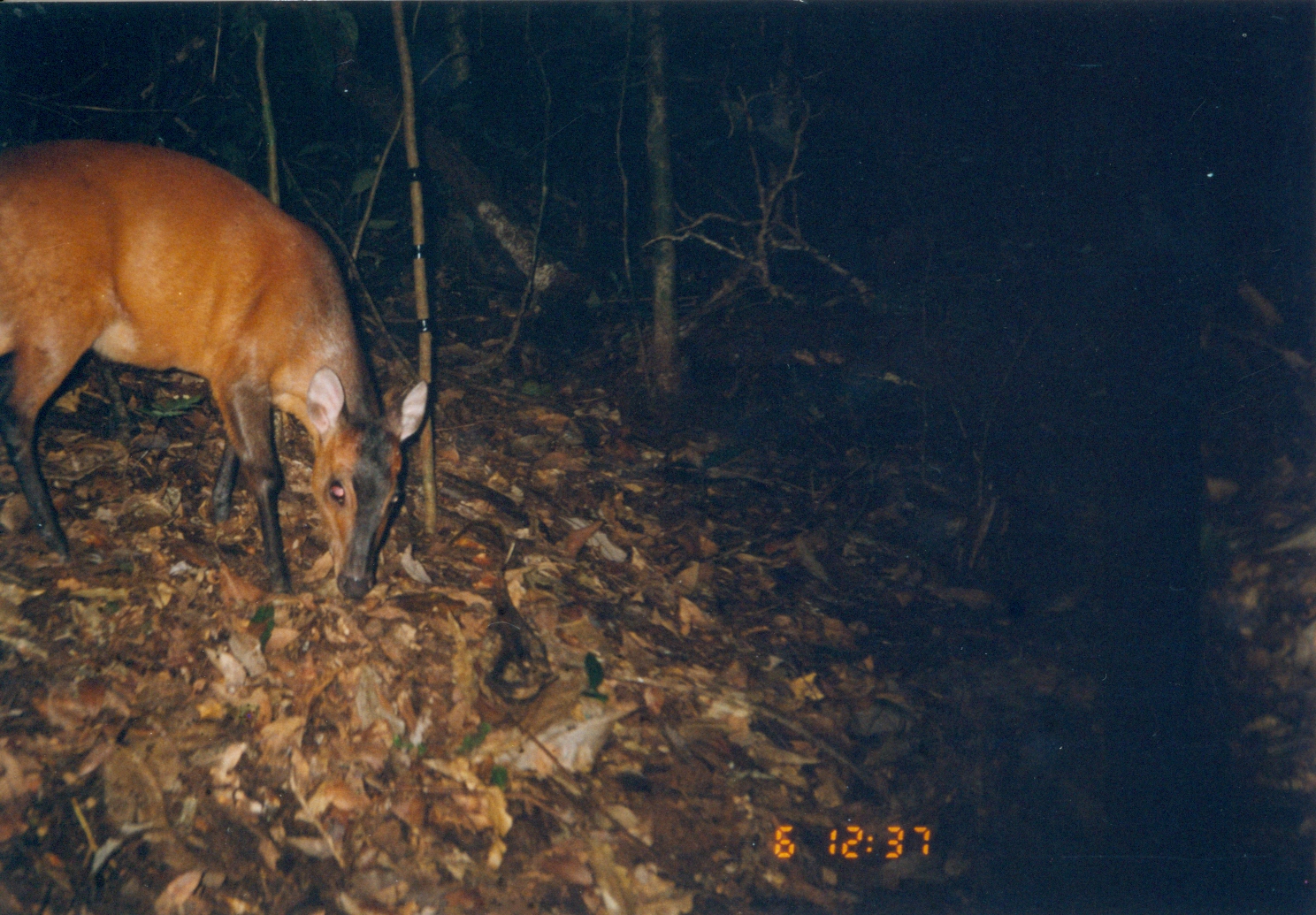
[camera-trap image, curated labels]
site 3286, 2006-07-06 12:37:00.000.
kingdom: Animalia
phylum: Chordata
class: Mammalia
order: Artiodactyla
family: Bovidae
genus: Cephalophus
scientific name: Cephalophus harveyi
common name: harvey's duiker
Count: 1.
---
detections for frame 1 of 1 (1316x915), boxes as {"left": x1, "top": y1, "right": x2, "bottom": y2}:
cephalophus harveyi: {"left": 1, "top": 138, "right": 428, "bottom": 598}